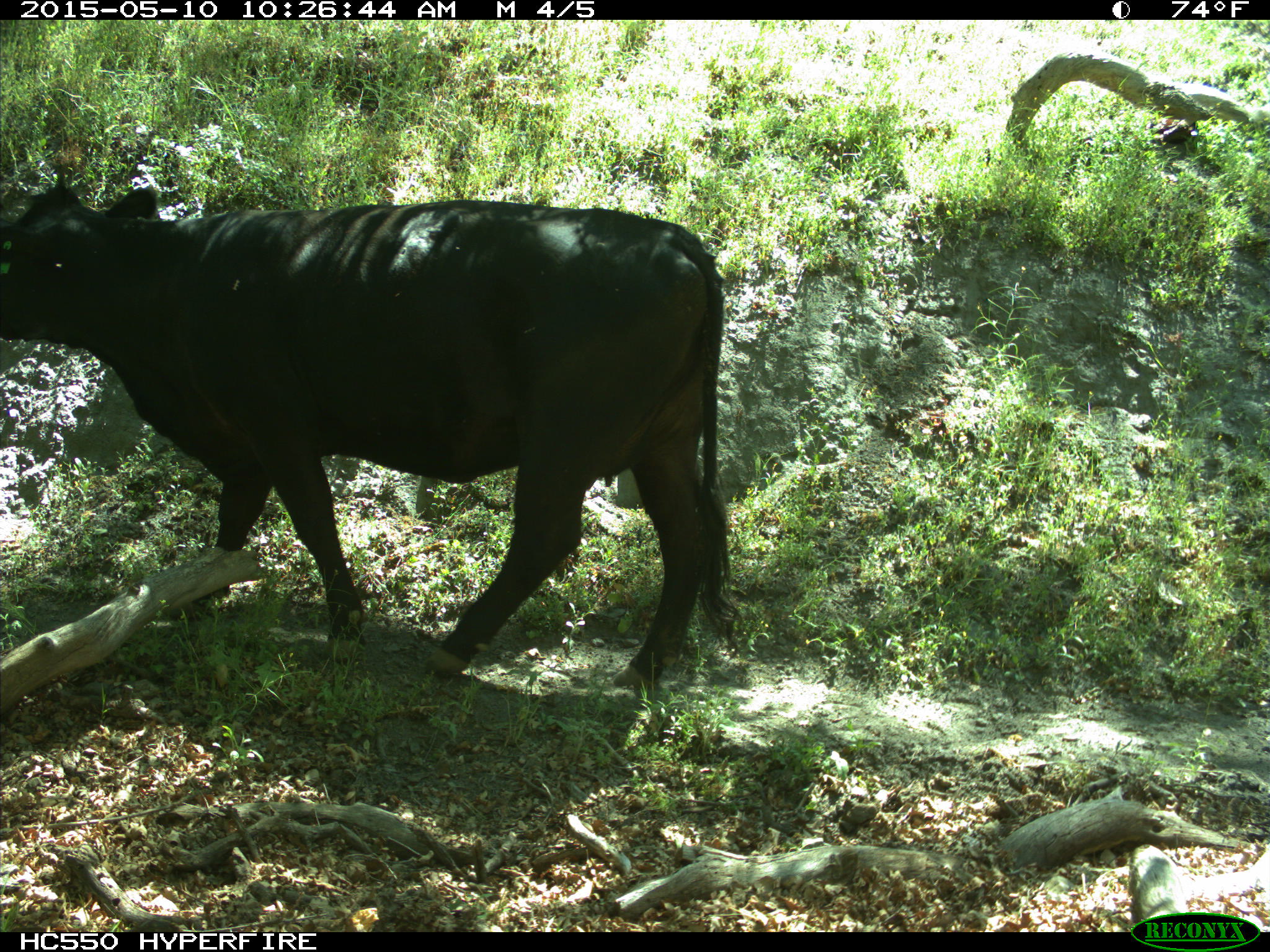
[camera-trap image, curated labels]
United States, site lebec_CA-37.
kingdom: Animalia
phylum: Chordata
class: Mammalia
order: Artiodactyla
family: Bovidae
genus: Bos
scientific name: Bos taurus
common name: domestic cow